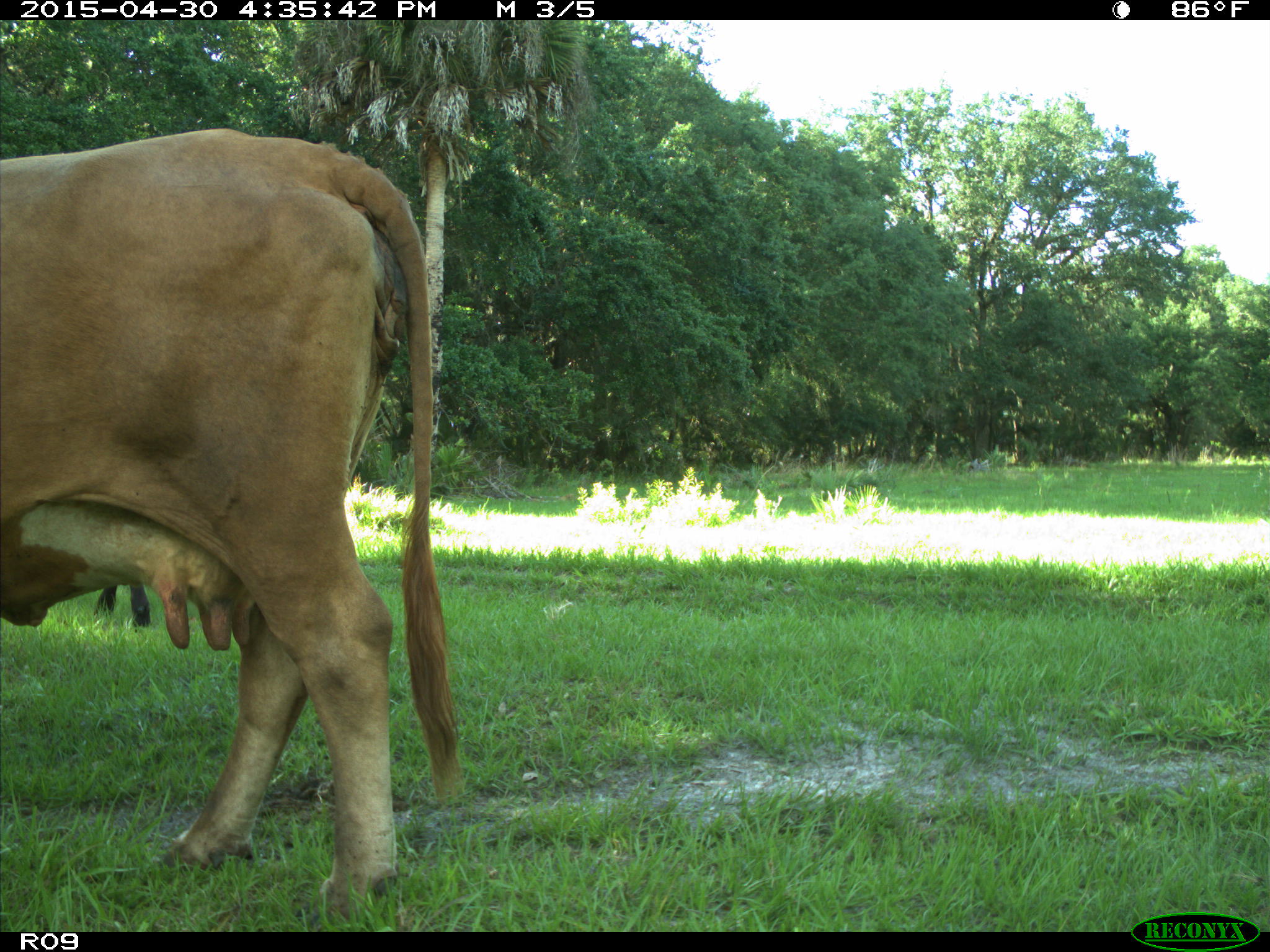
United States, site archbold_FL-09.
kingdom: Animalia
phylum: Chordata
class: Mammalia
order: Artiodactyla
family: Bovidae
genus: Bos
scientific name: Bos taurus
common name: domestic cow